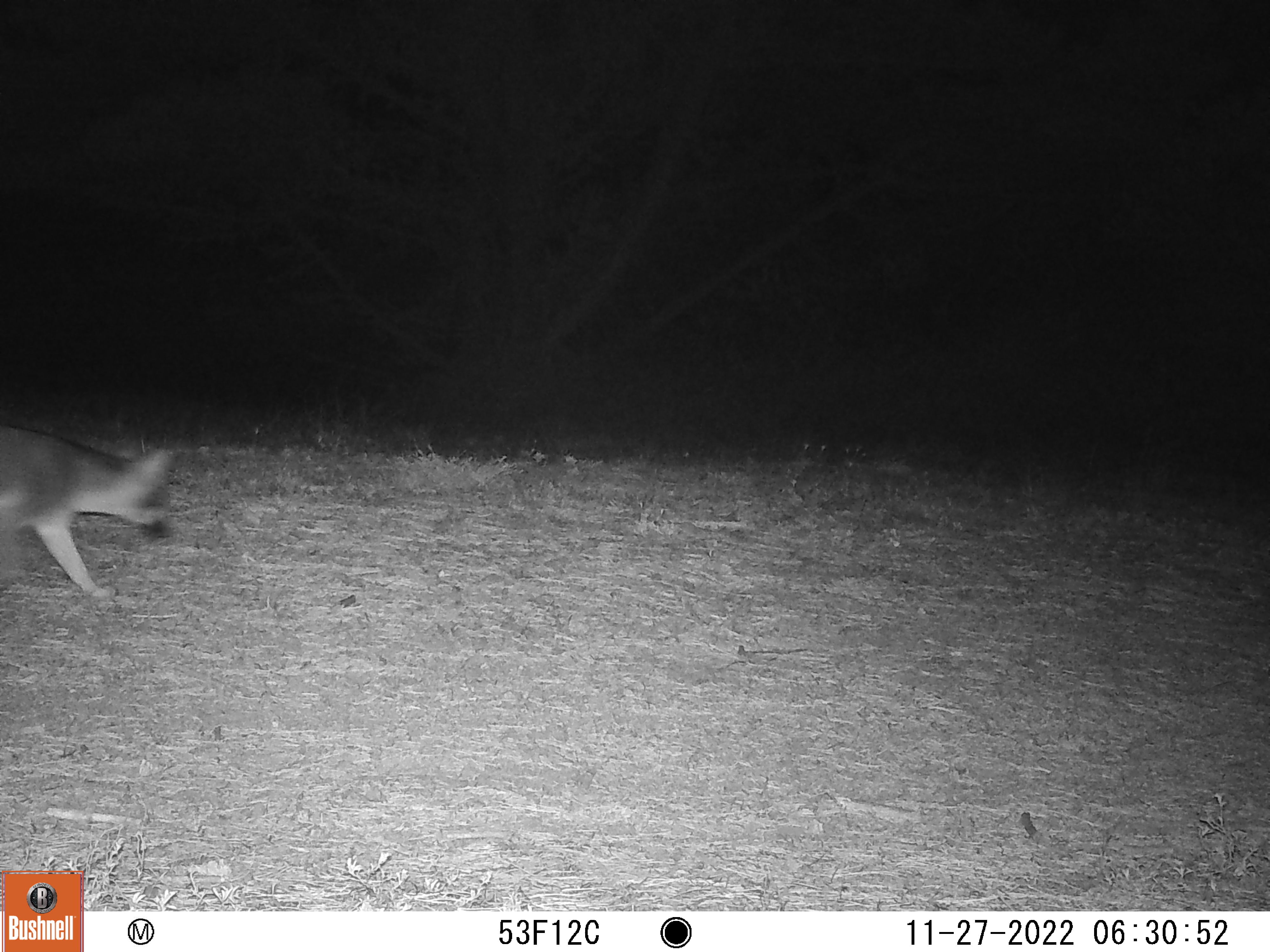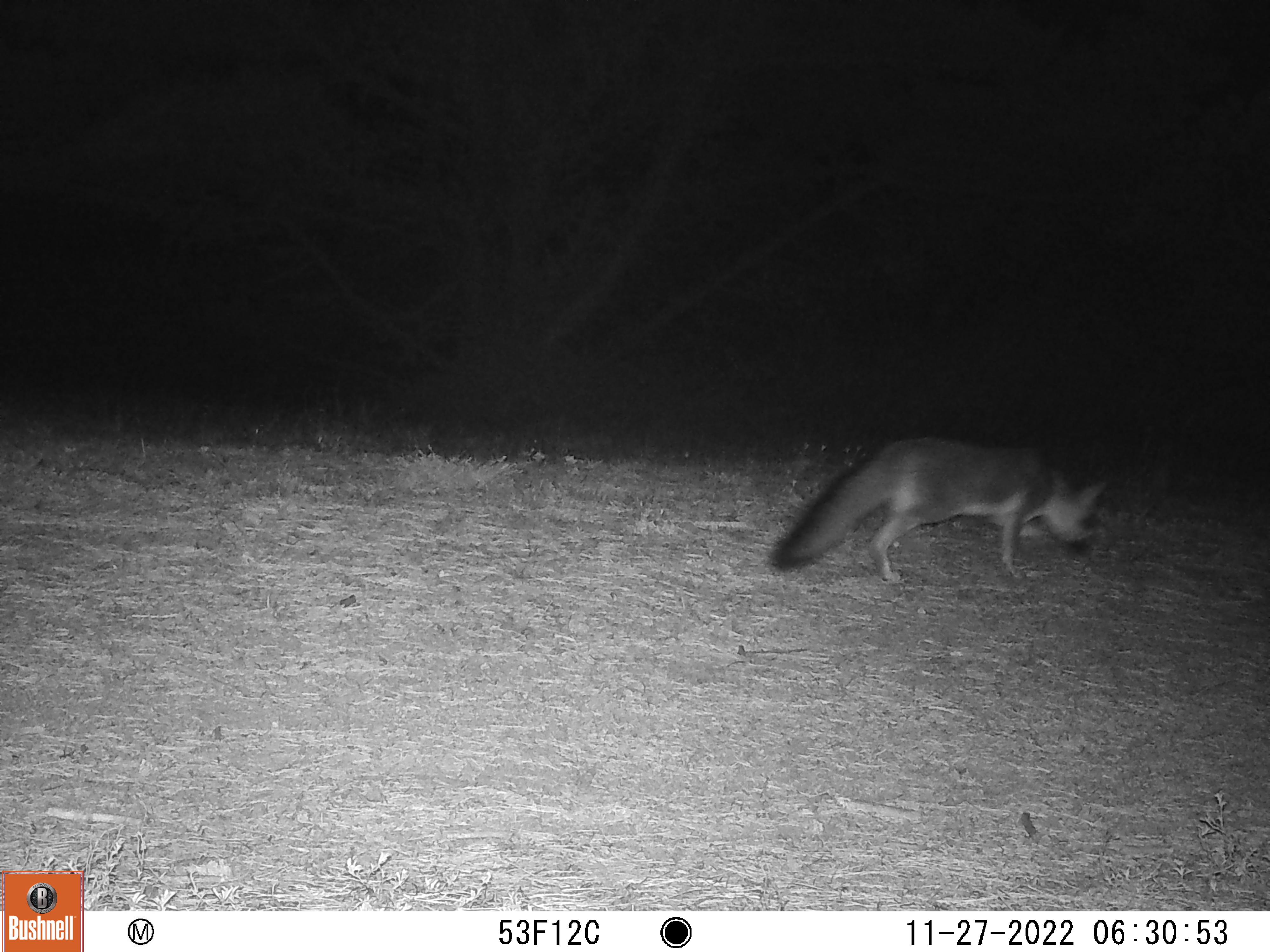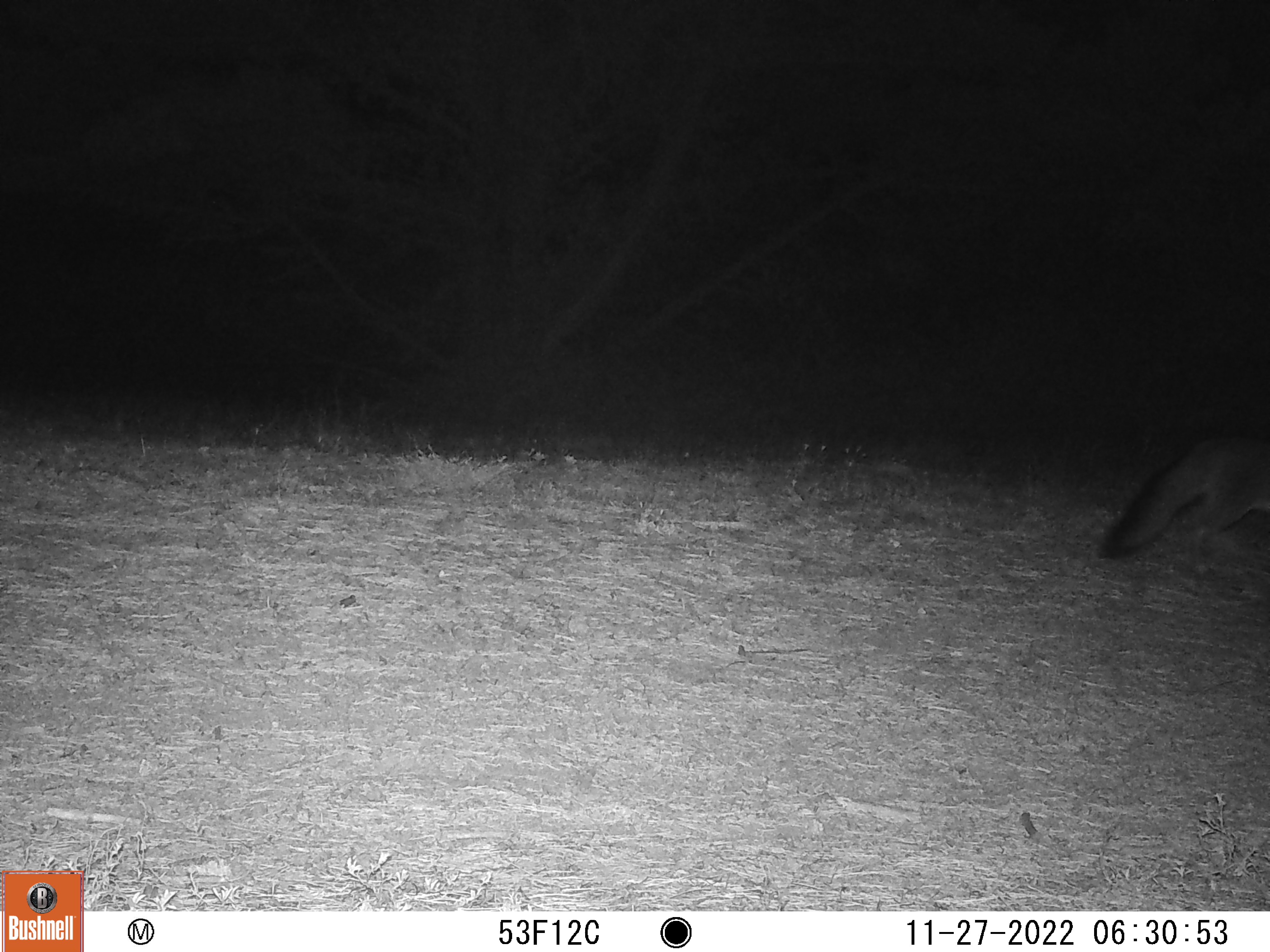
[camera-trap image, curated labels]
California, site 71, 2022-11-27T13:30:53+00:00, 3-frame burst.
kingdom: Animalia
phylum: Chordata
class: Mammalia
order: Carnivora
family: Canidae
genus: Urocyon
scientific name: Urocyon cinereoargenteus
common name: gray fox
Gray fox (Urocyon cinereoargenteus).